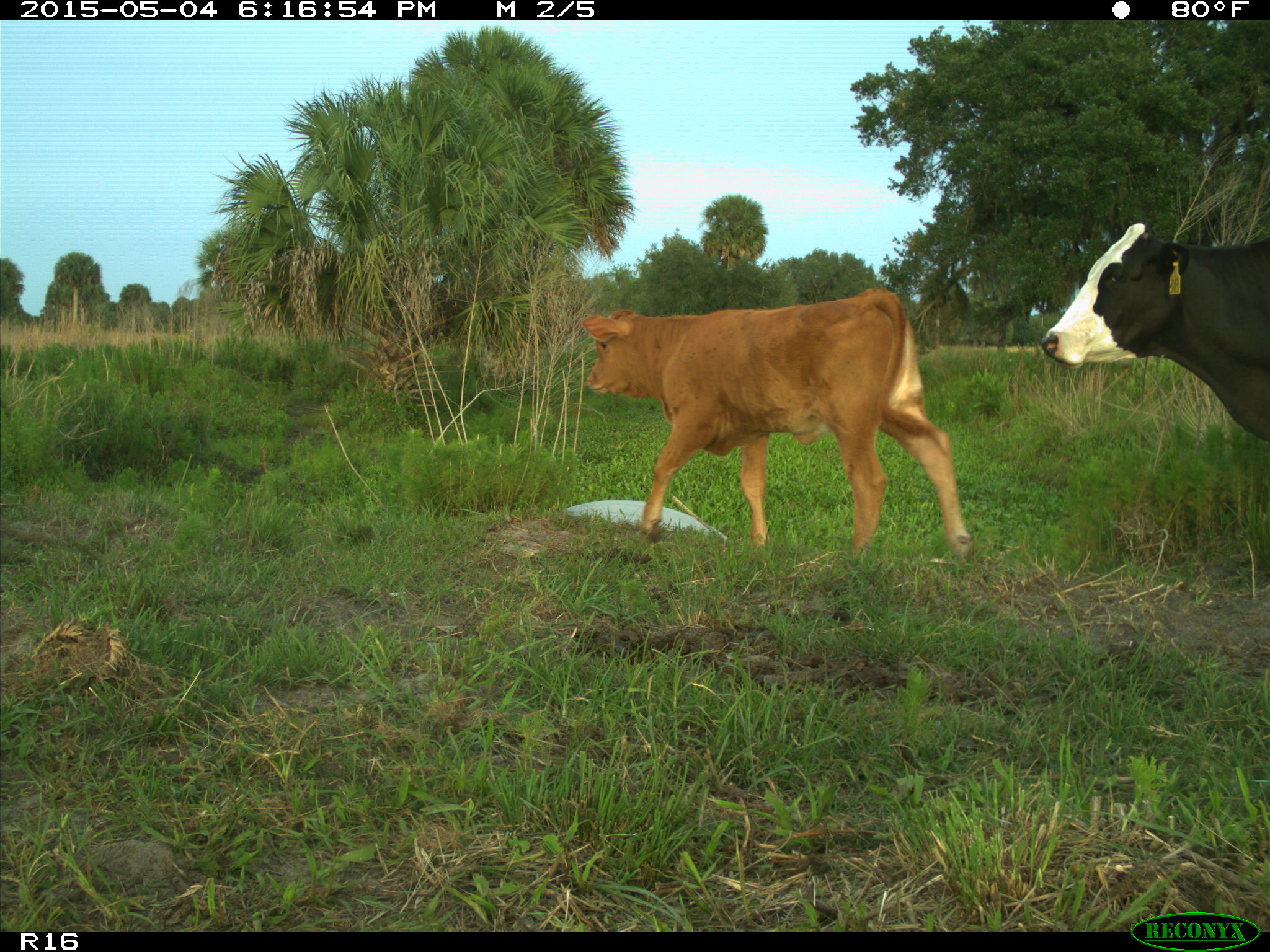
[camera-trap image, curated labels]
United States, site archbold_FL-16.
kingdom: Animalia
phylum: Chordata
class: Mammalia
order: Artiodactyla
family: Bovidae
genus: Bos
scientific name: Bos taurus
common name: domestic cow